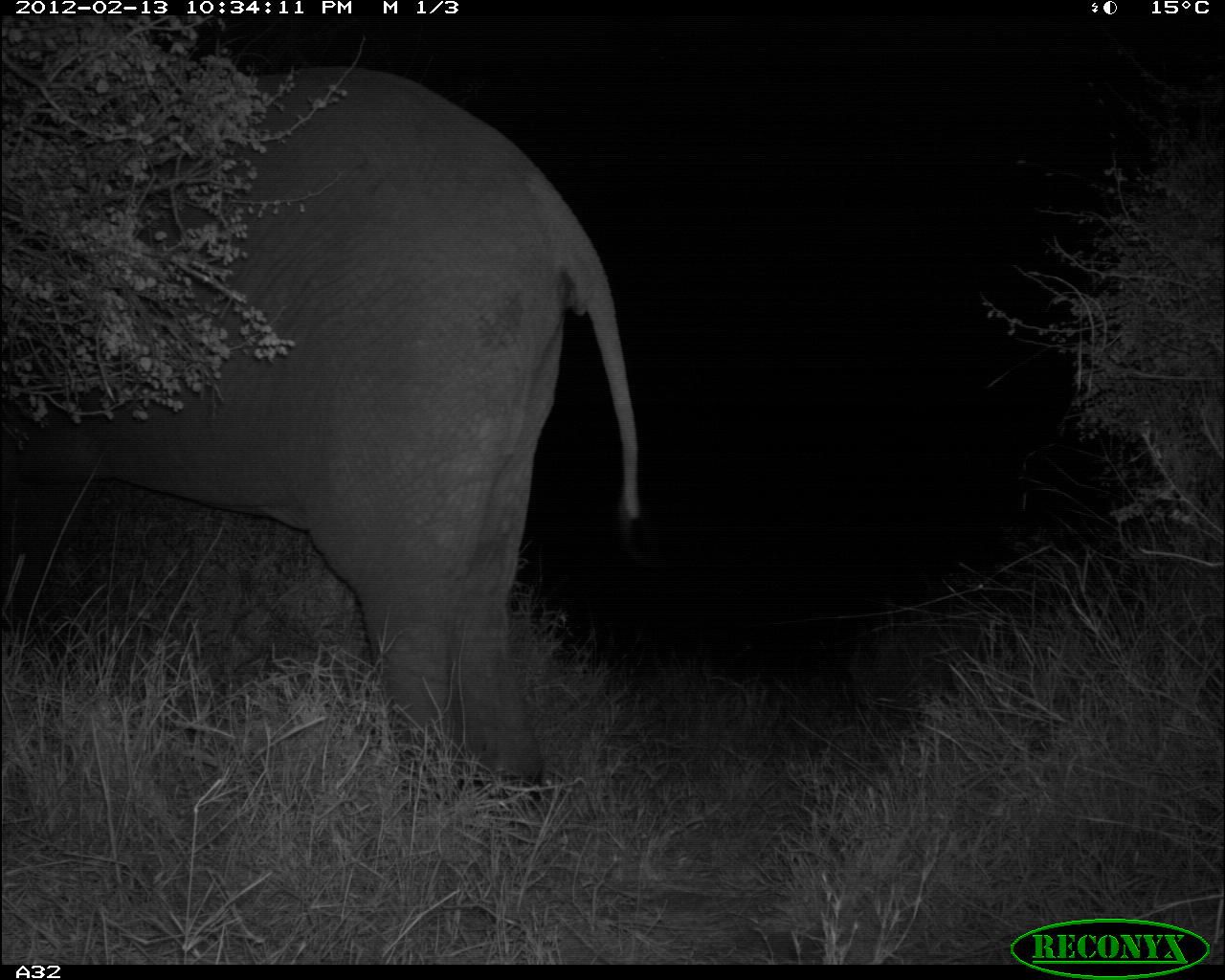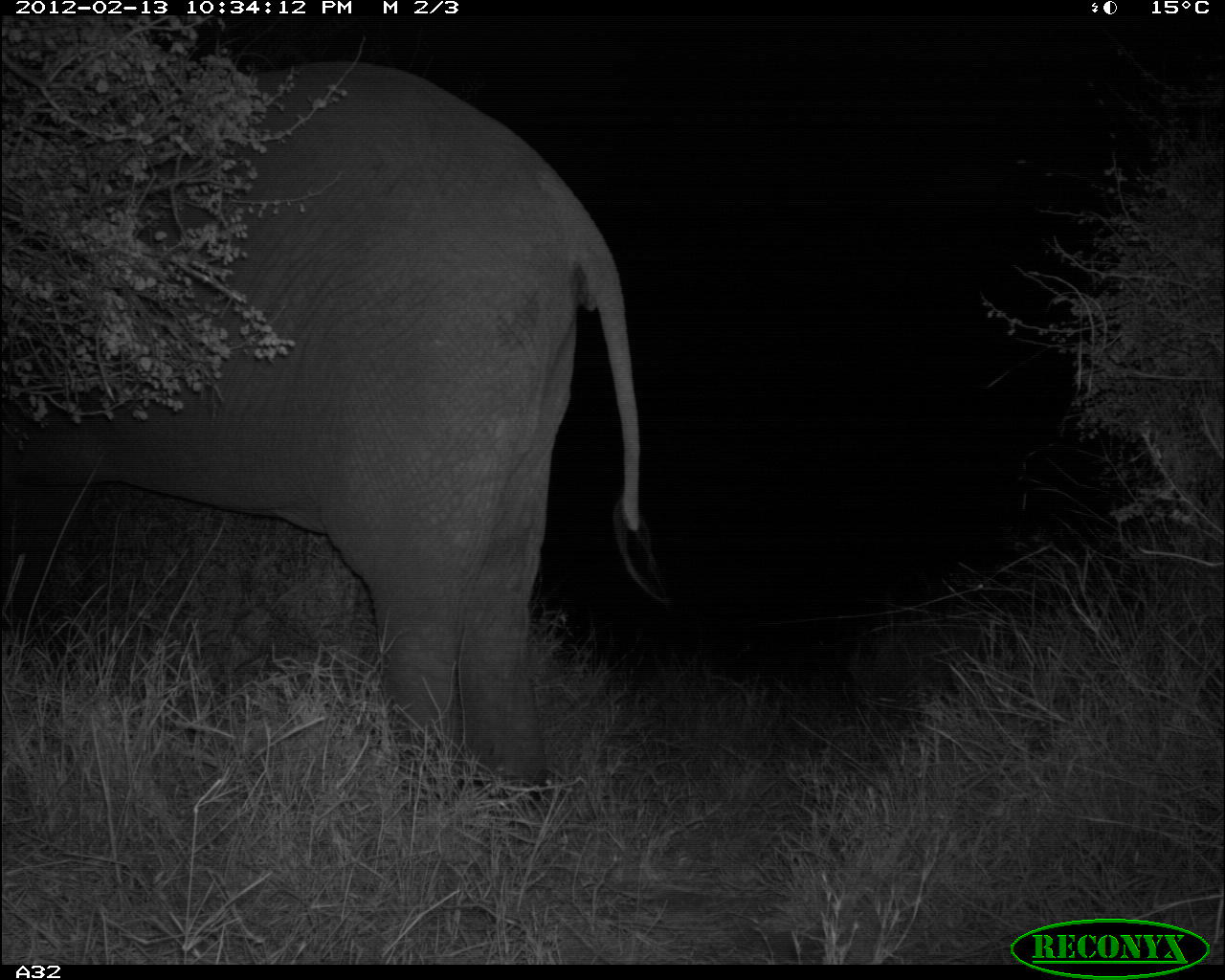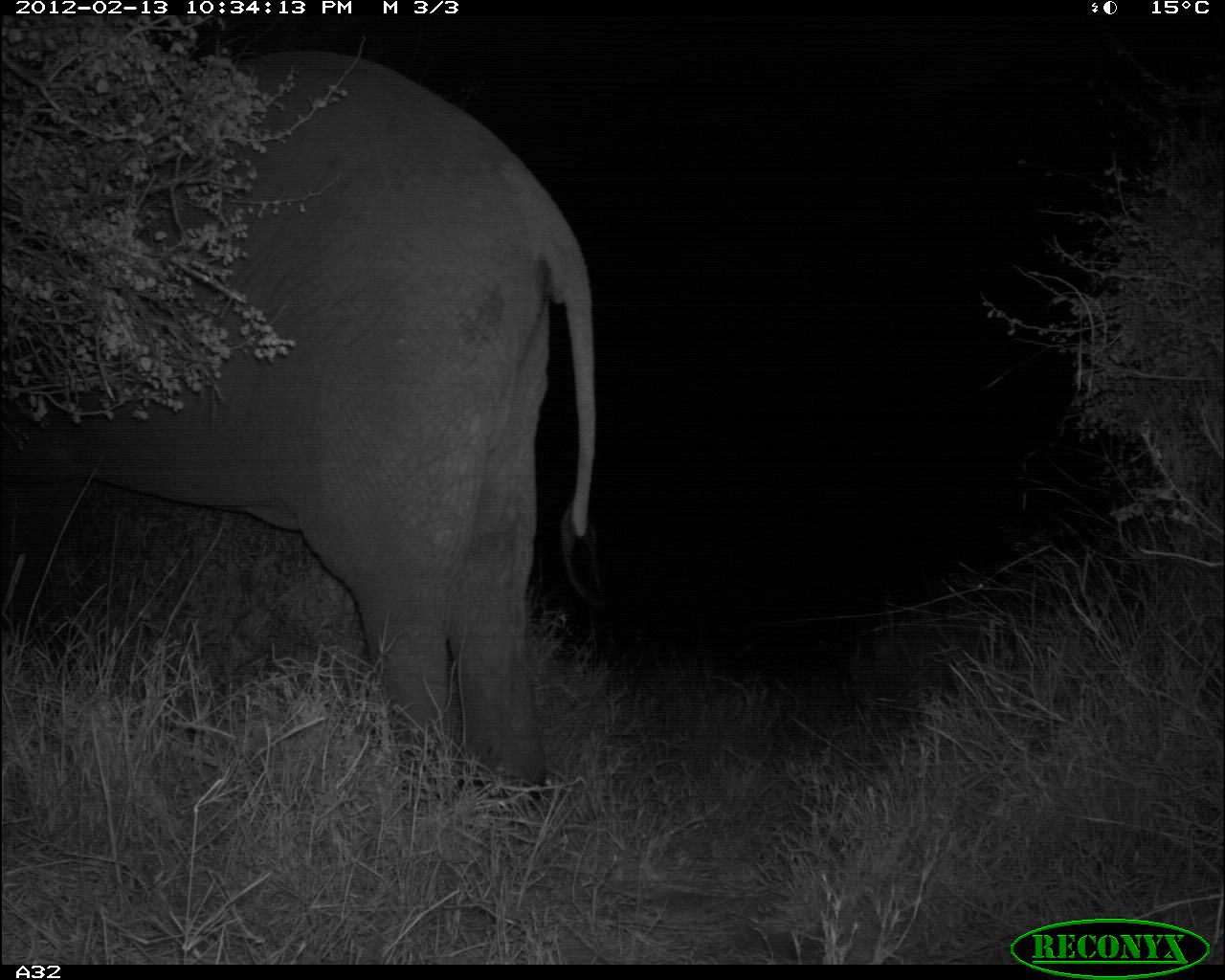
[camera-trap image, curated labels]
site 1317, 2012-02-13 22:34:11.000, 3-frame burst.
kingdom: Animalia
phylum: Chordata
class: Mammalia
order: Proboscidea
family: Elephantidae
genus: Loxodonta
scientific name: Loxodonta africana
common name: african bush elephant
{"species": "Loxodonta africana (african bush elephant)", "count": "1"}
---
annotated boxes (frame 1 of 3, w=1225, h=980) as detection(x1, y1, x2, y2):
loxodonta africana: detection(0, 63, 641, 806)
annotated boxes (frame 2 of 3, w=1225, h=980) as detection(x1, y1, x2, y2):
loxodonta africana: detection(0, 63, 674, 802)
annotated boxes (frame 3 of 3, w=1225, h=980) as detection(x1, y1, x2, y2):
loxodonta africana: detection(0, 50, 595, 792)